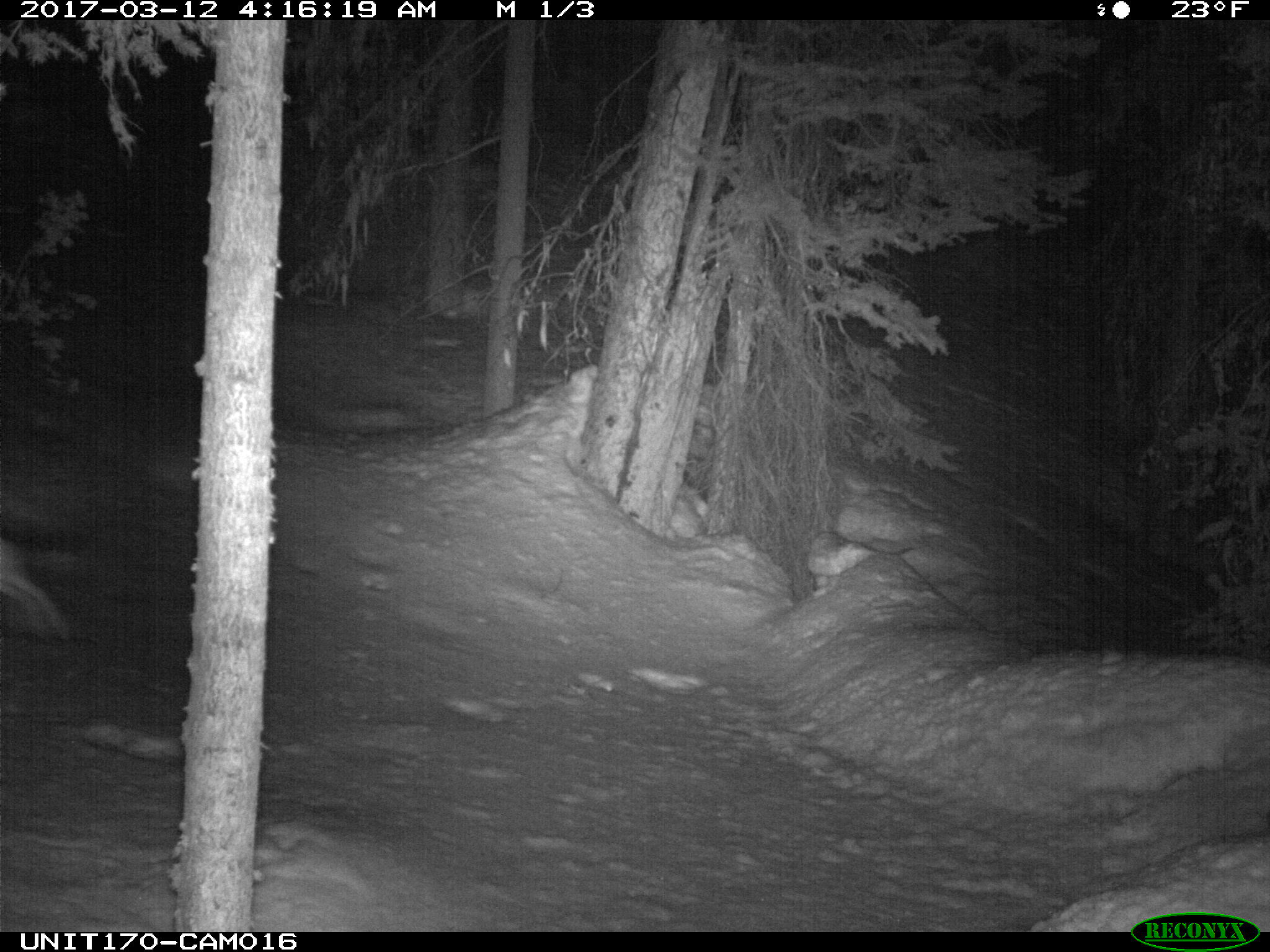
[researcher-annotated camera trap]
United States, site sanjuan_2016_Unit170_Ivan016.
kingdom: Animalia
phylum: Chordata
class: Mammalia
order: Lagomorpha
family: Leporidae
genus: Lepus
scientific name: Lepus americanus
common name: snowshoe hare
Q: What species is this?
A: Lepus americanus (snowshoe hare).